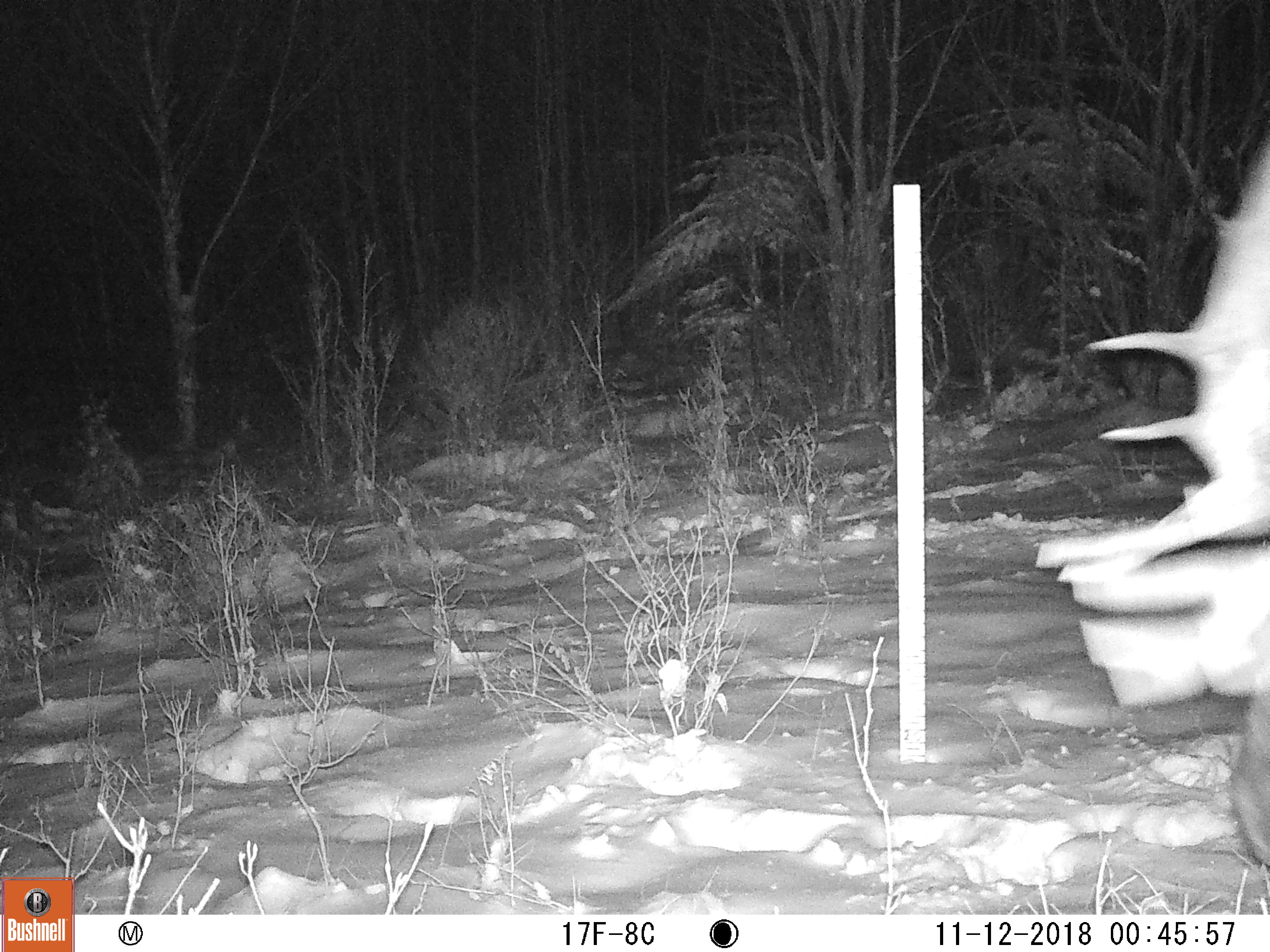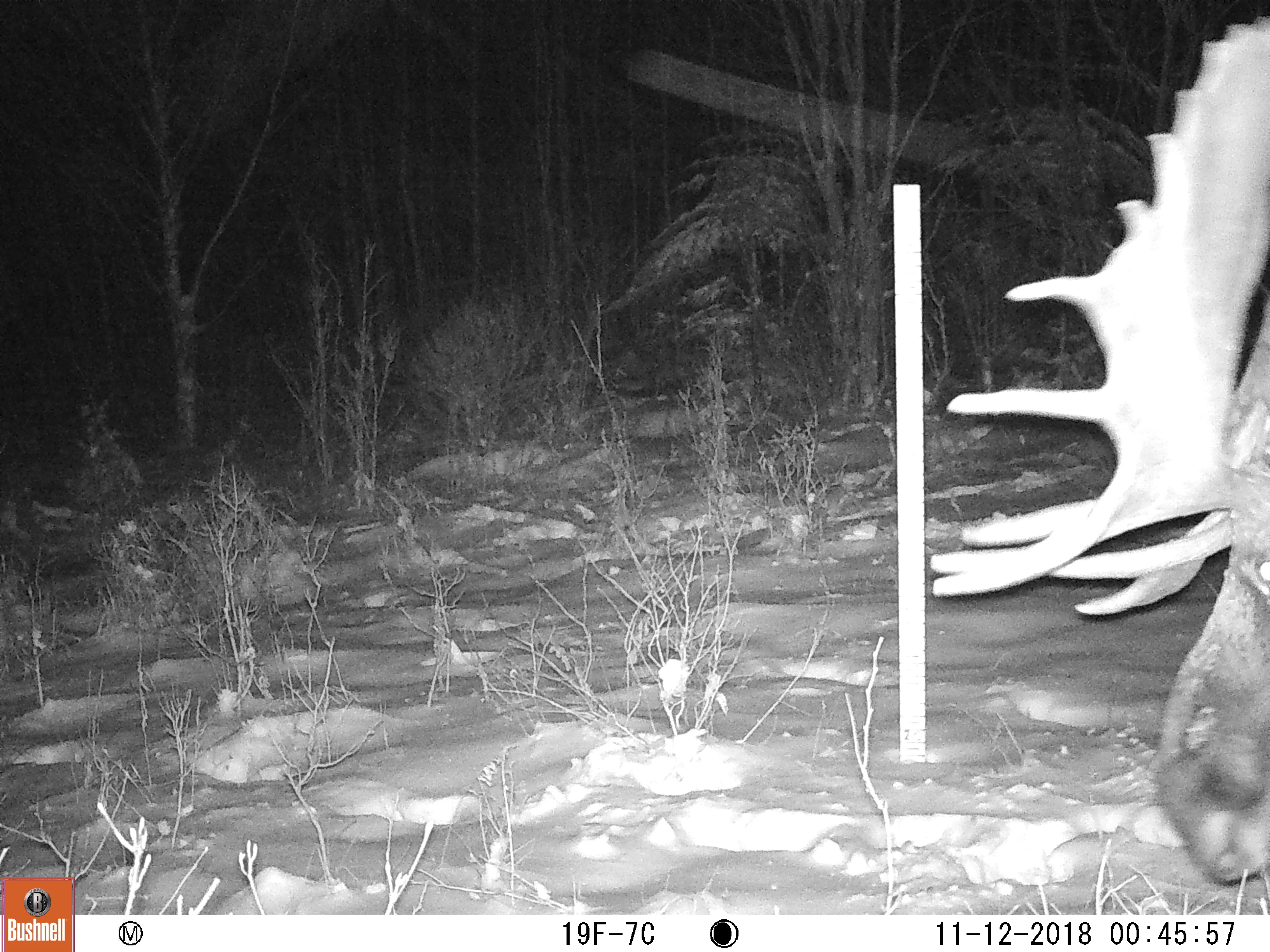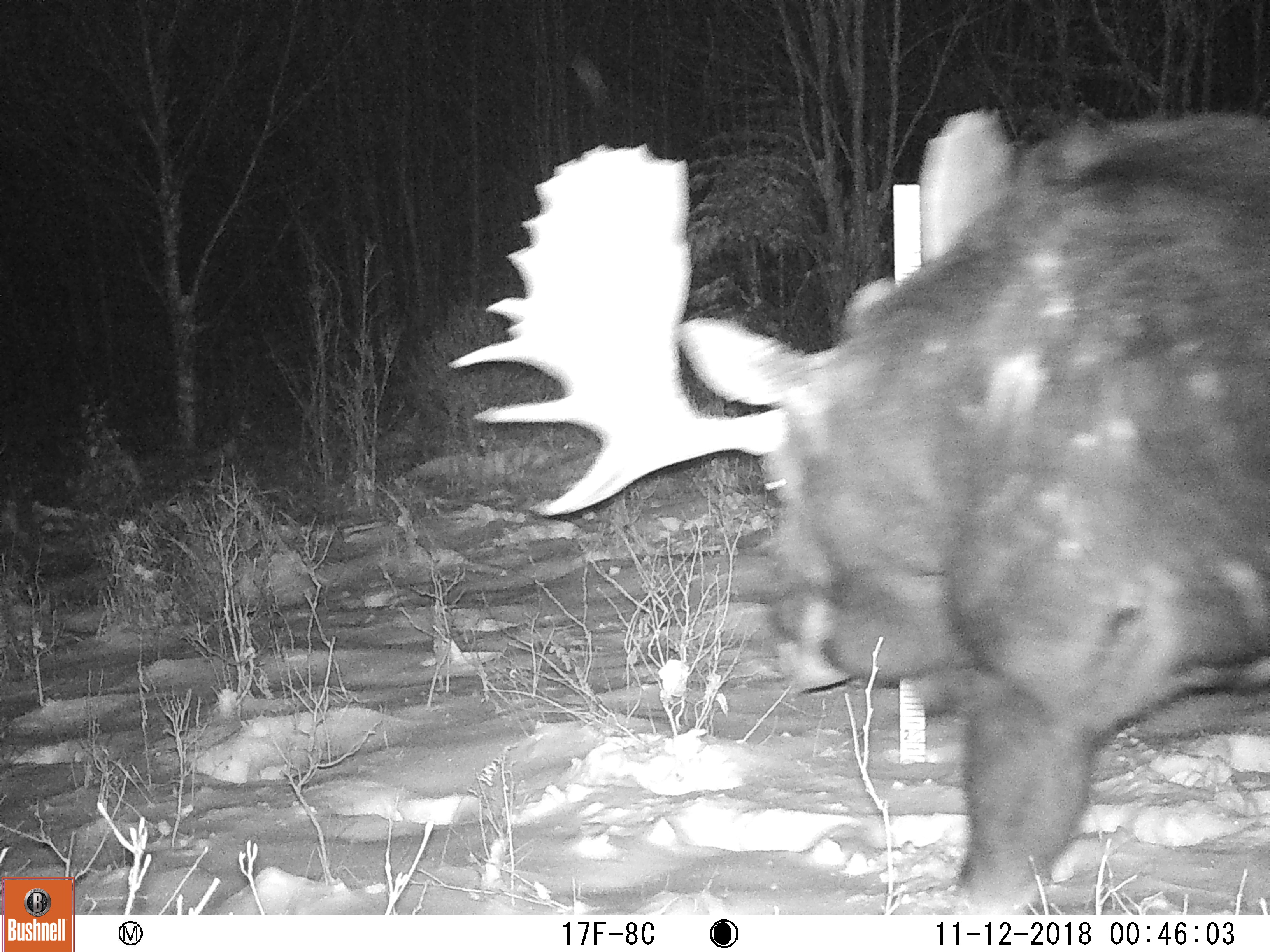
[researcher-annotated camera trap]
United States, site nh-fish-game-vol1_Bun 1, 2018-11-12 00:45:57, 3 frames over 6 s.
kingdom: Animalia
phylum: Chordata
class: Mammalia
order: Artiodactyla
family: Cervidae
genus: Alces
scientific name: Alces alces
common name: moose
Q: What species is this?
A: Moose (Alces alces).